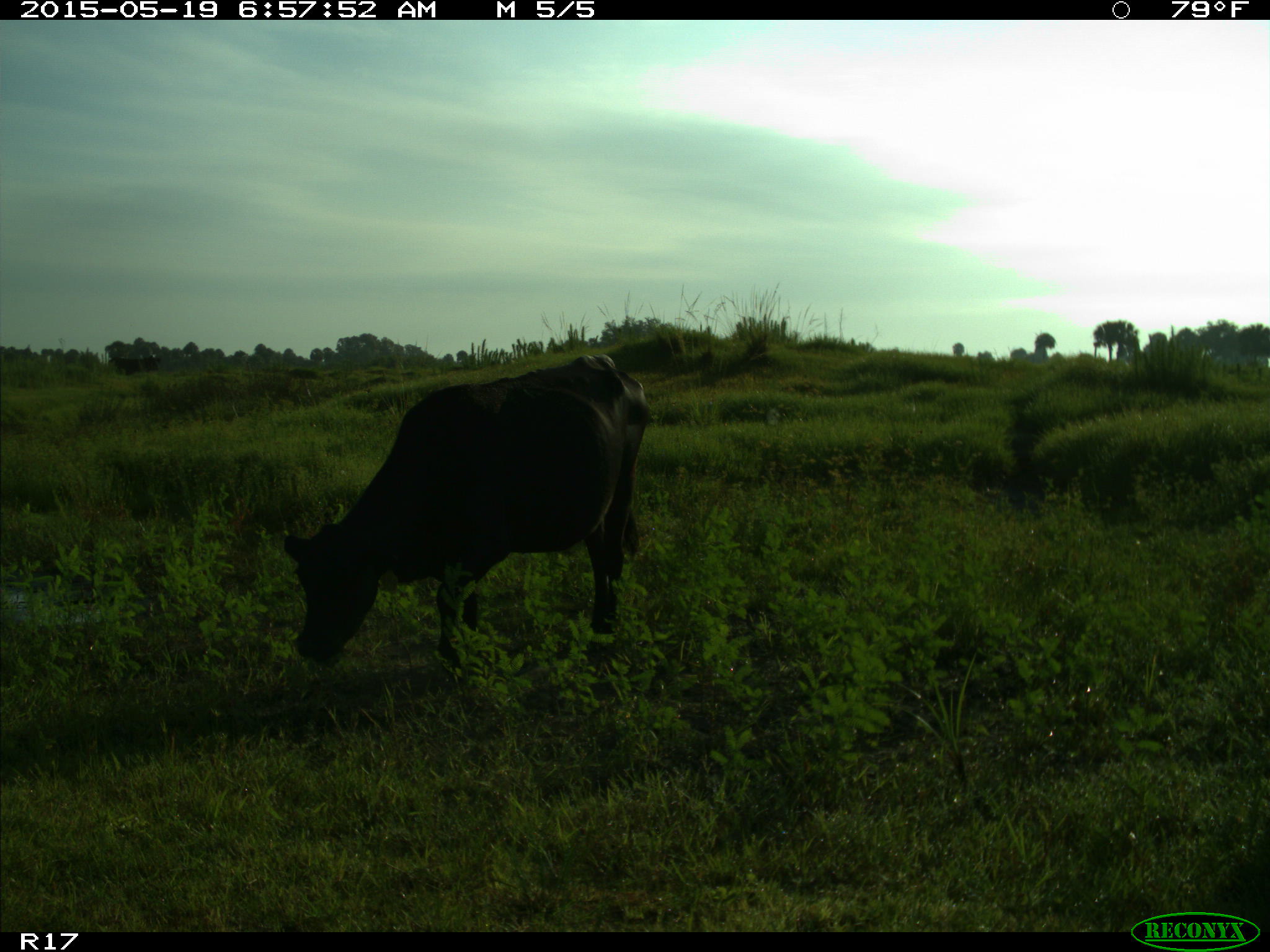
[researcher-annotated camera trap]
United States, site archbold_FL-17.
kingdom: Animalia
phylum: Chordata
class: Mammalia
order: Artiodactyla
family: Bovidae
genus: Bos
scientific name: Bos taurus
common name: domestic cow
Bos taurus (domestic cow).